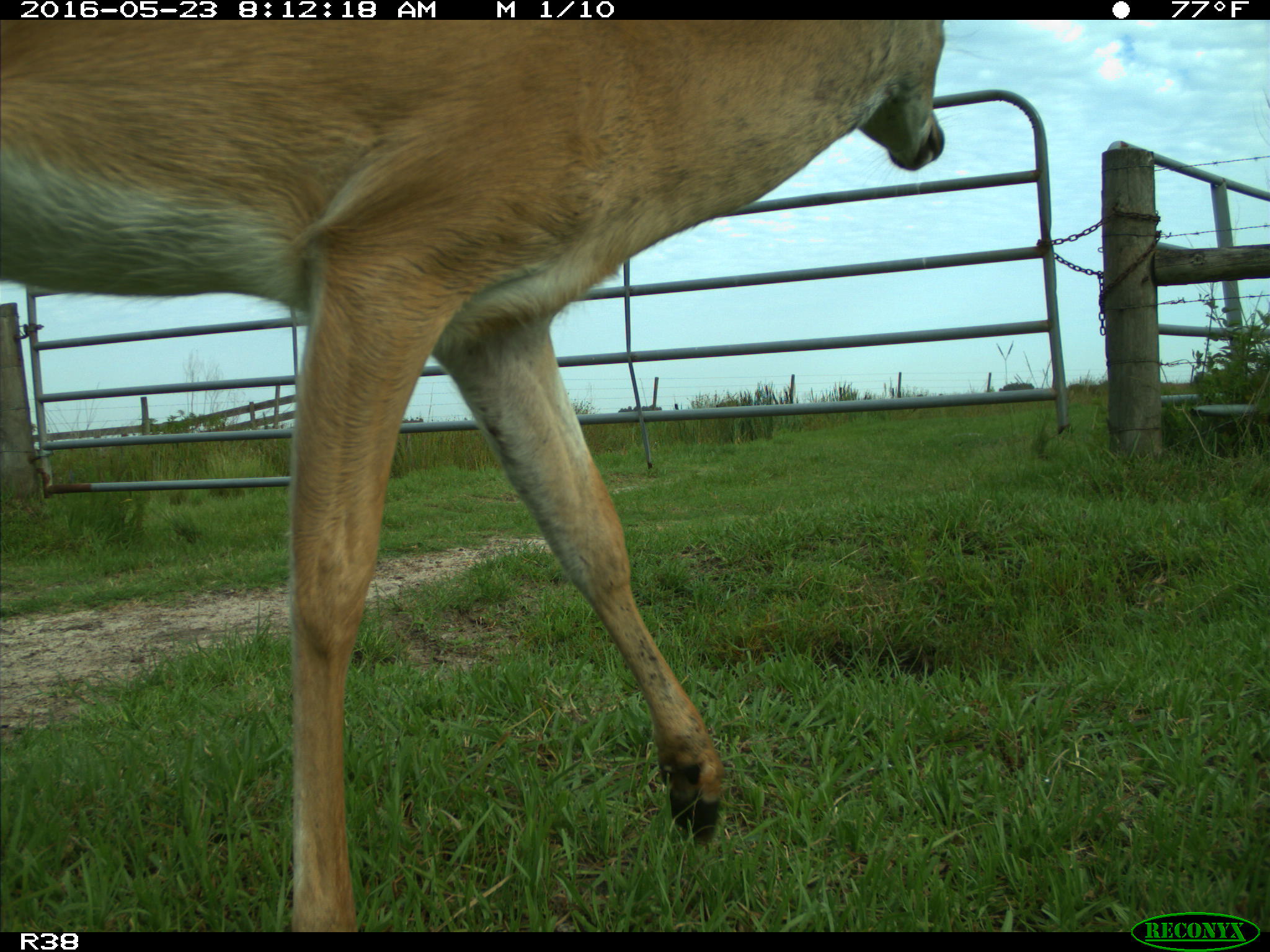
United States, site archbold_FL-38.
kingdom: Animalia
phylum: Chordata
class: Mammalia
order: Artiodactyla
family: Cervidae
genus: Odocoileus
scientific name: Odocoileus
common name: deer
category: unidentified deer